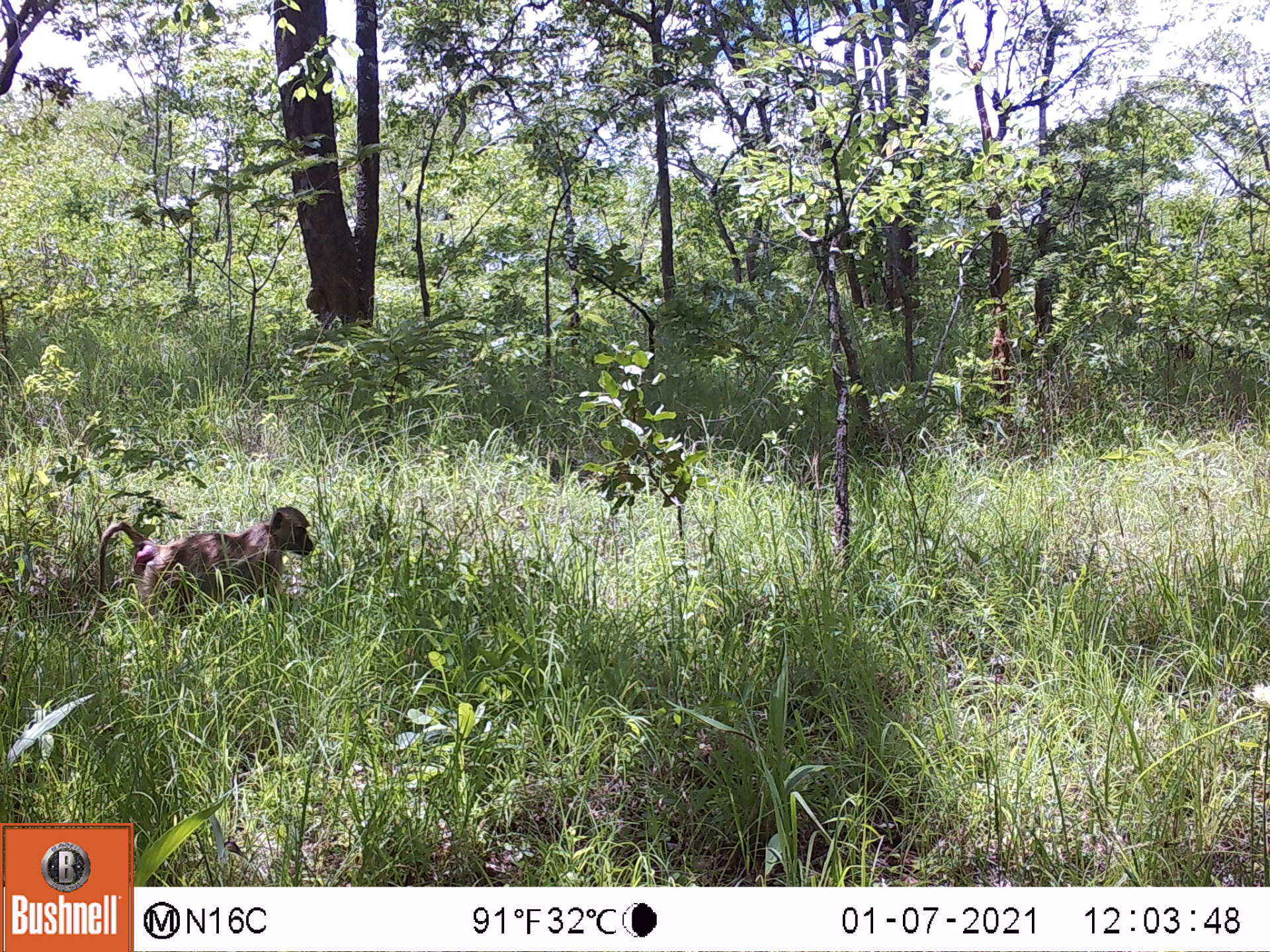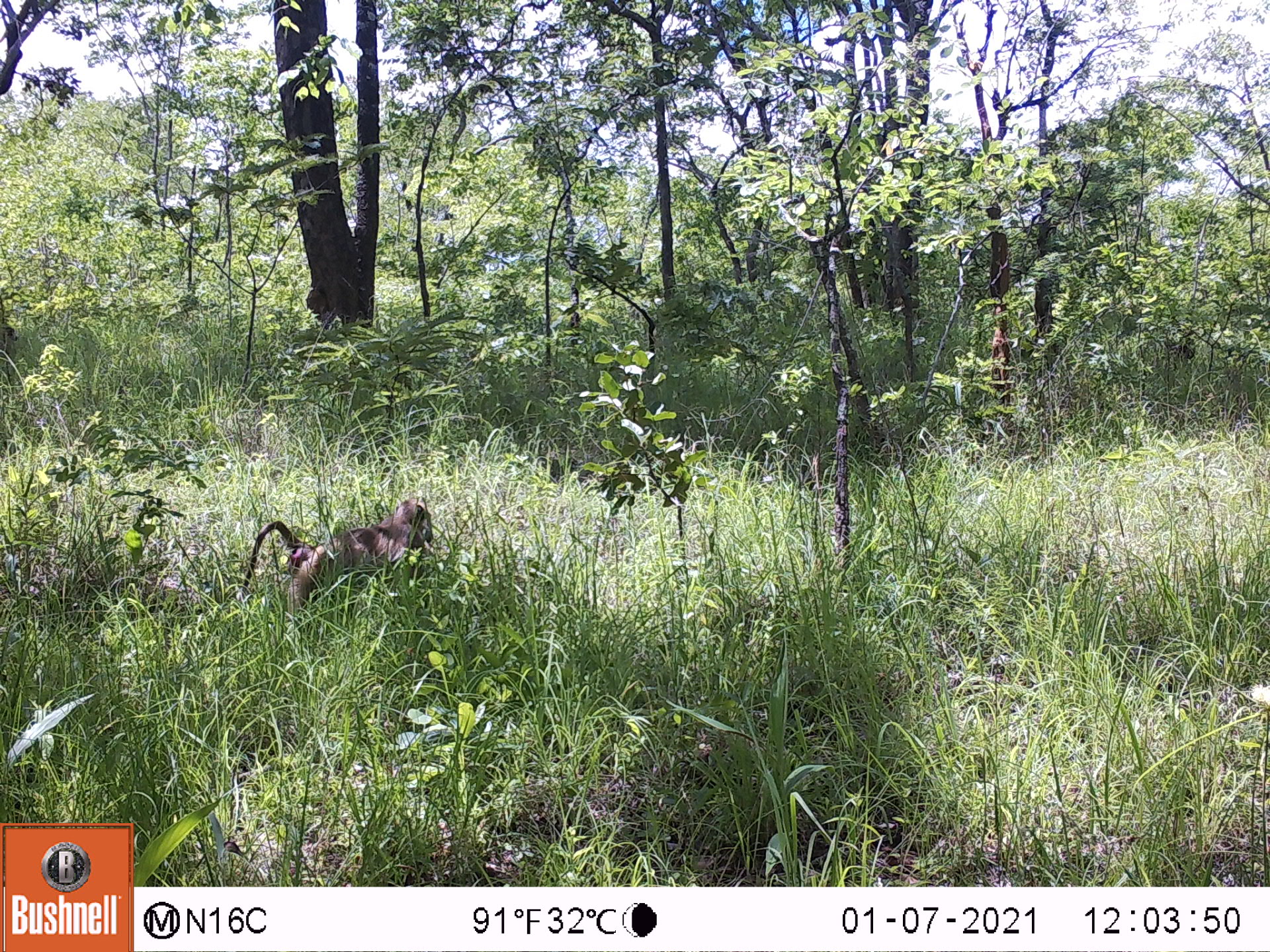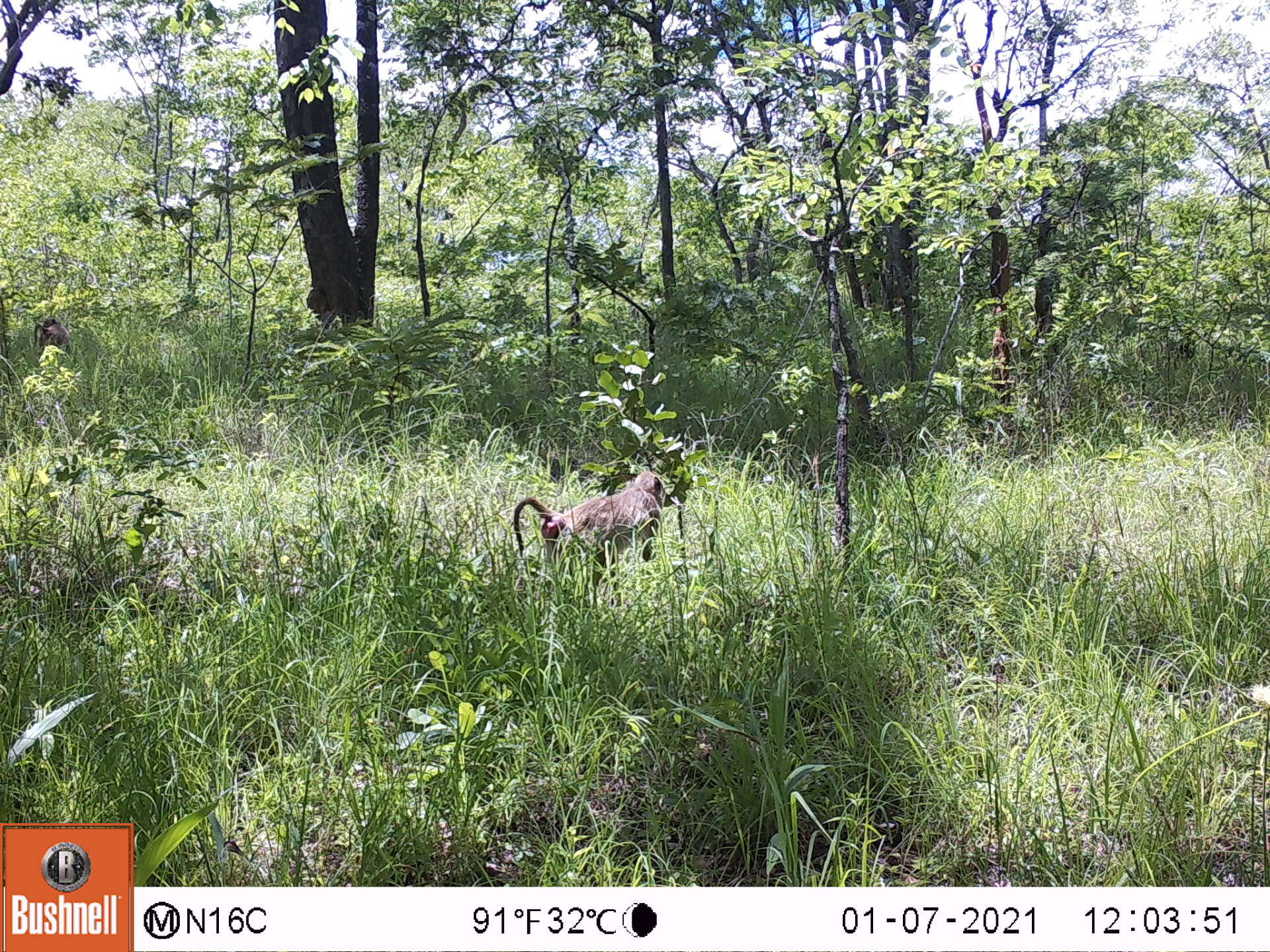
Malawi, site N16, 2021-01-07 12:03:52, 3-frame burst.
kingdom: Animalia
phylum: Chordata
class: Mammalia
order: Primates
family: Cercopithecidae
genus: Papio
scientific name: Papio cynocephalus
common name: yellow baboon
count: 1